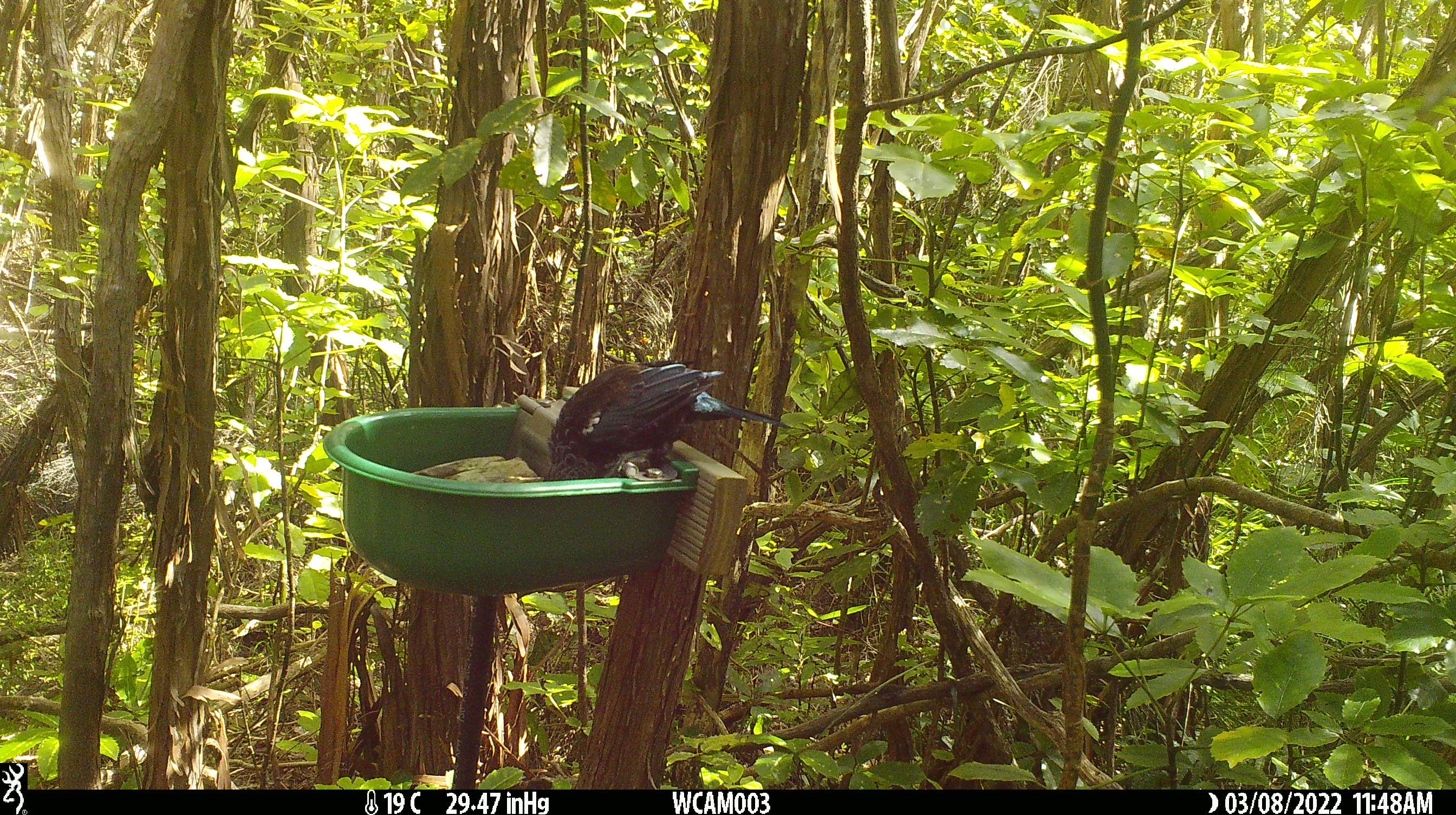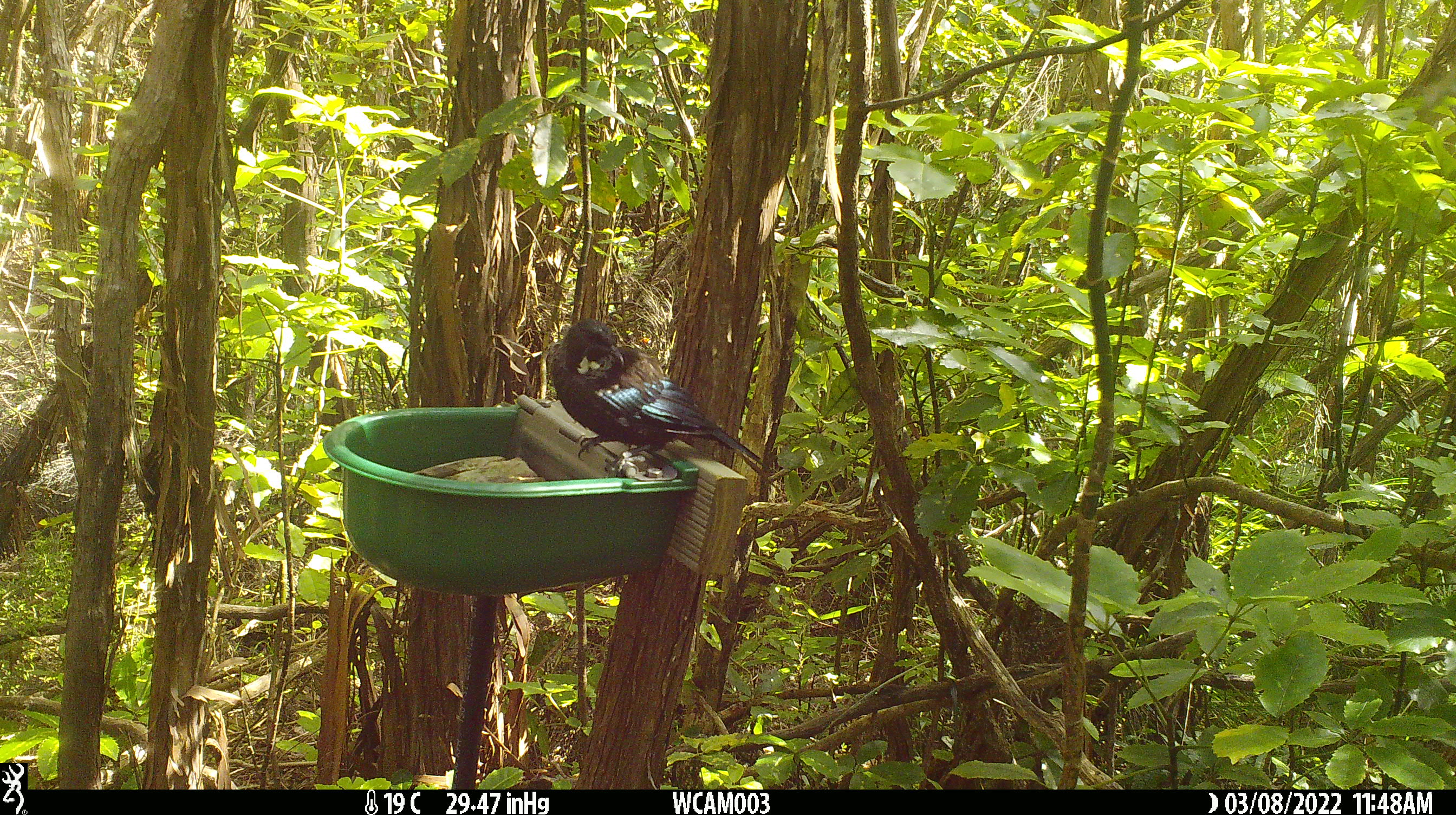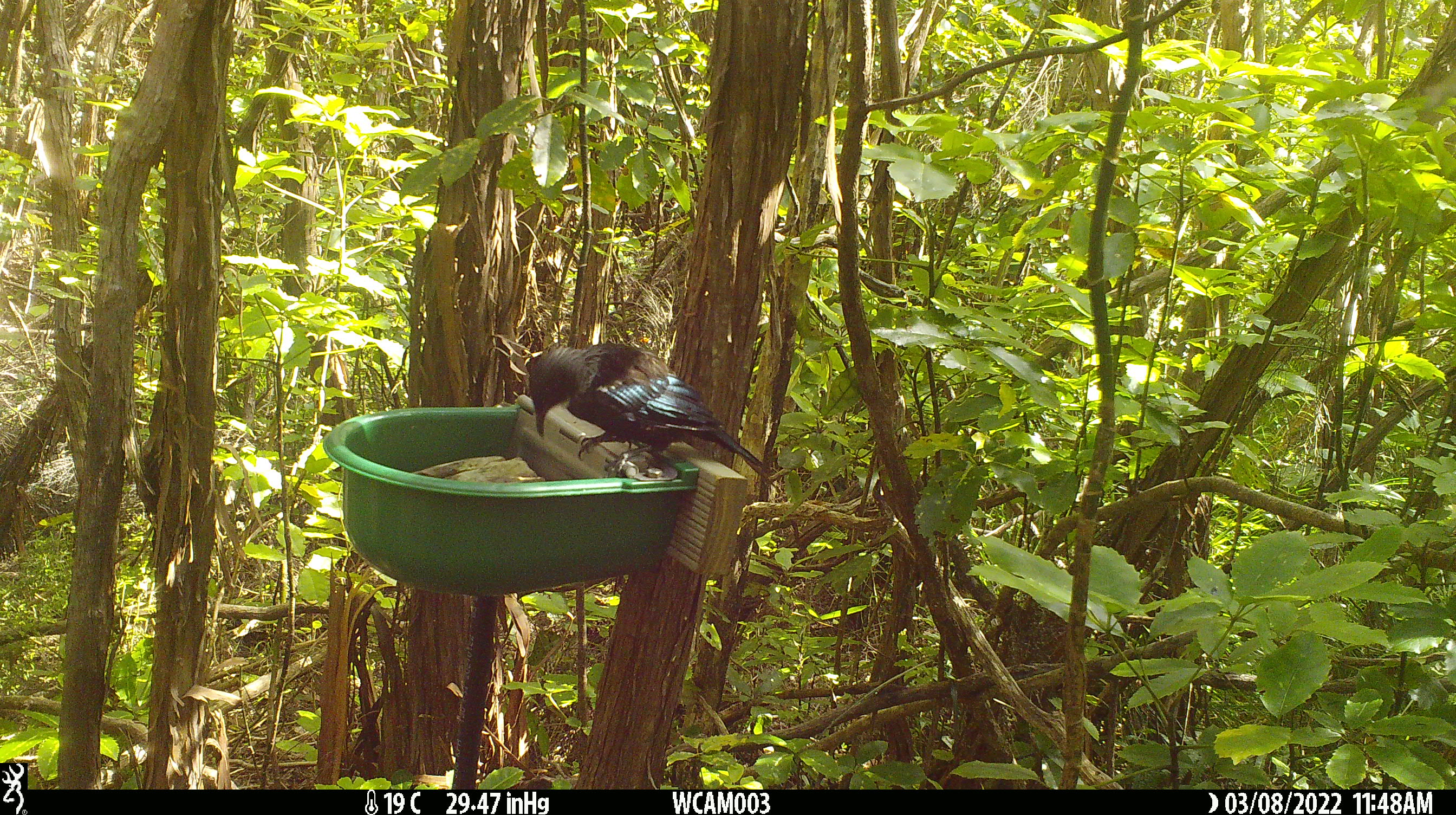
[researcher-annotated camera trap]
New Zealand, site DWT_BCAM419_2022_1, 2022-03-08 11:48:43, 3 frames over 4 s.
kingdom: Animalia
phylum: Chordata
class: Aves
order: Passeriformes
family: Meliphagidae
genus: Prosthemadera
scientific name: Prosthemadera novaeseelandiae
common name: tui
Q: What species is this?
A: Tui (Prosthemadera novaeseelandiae).